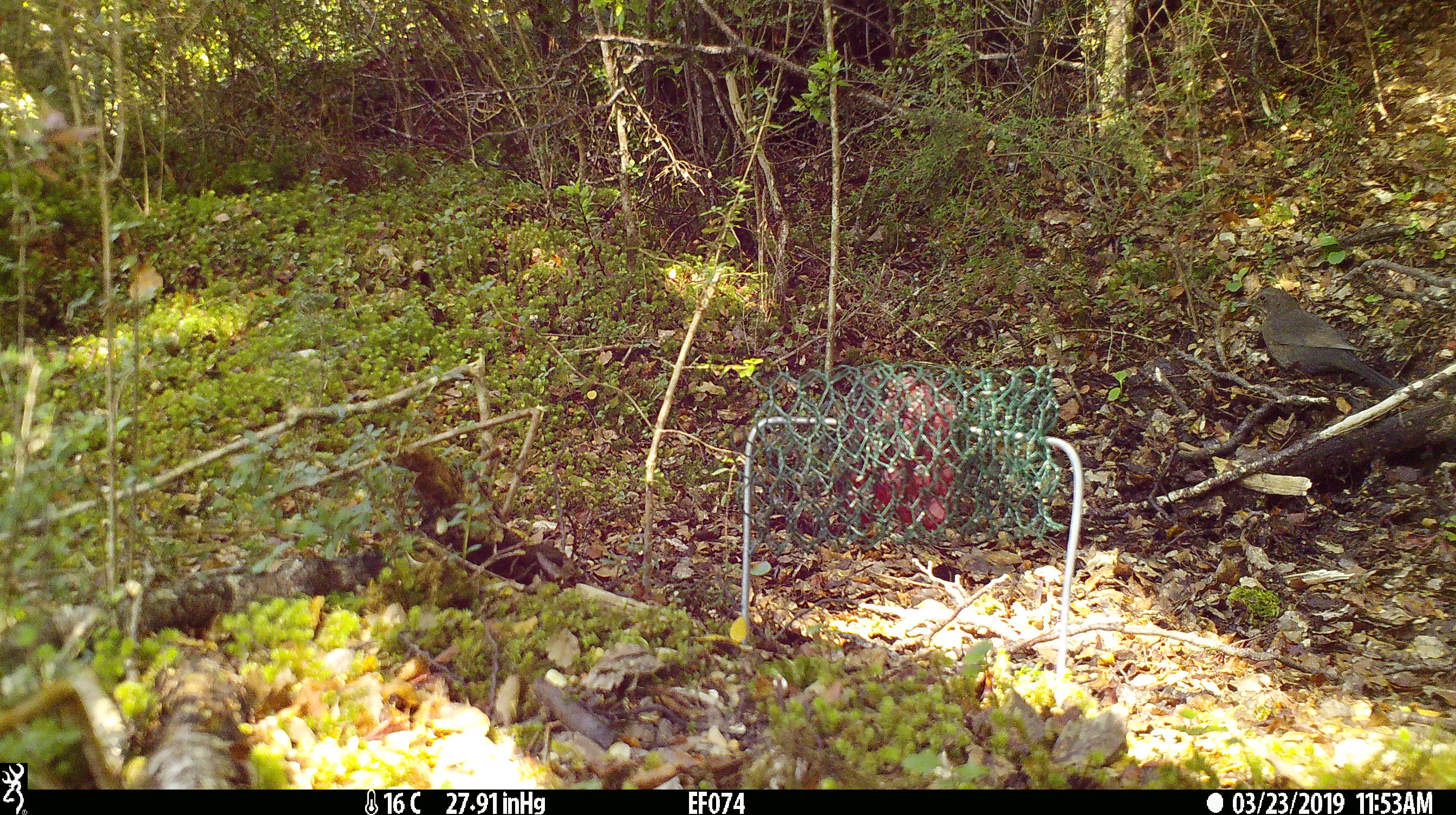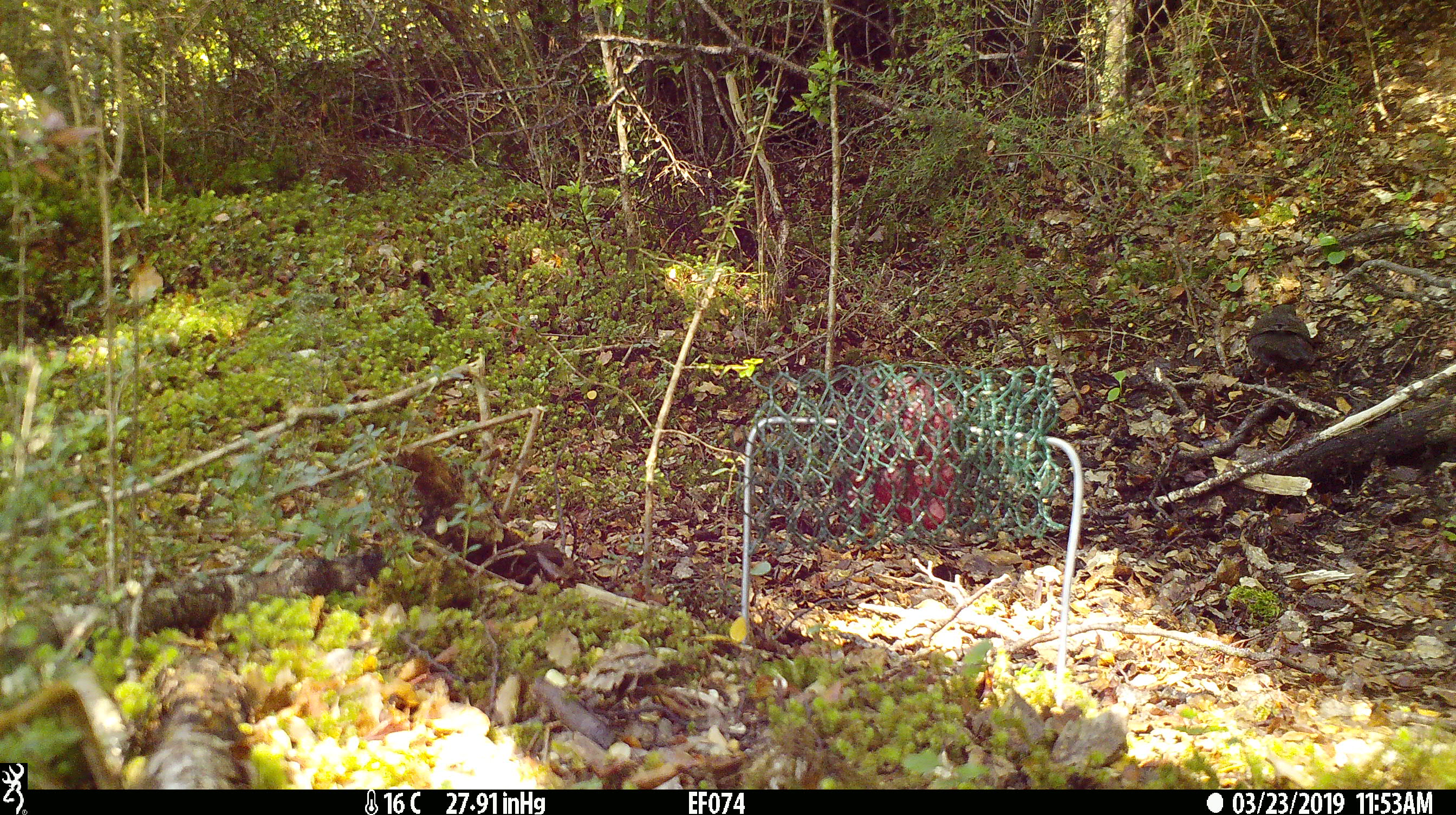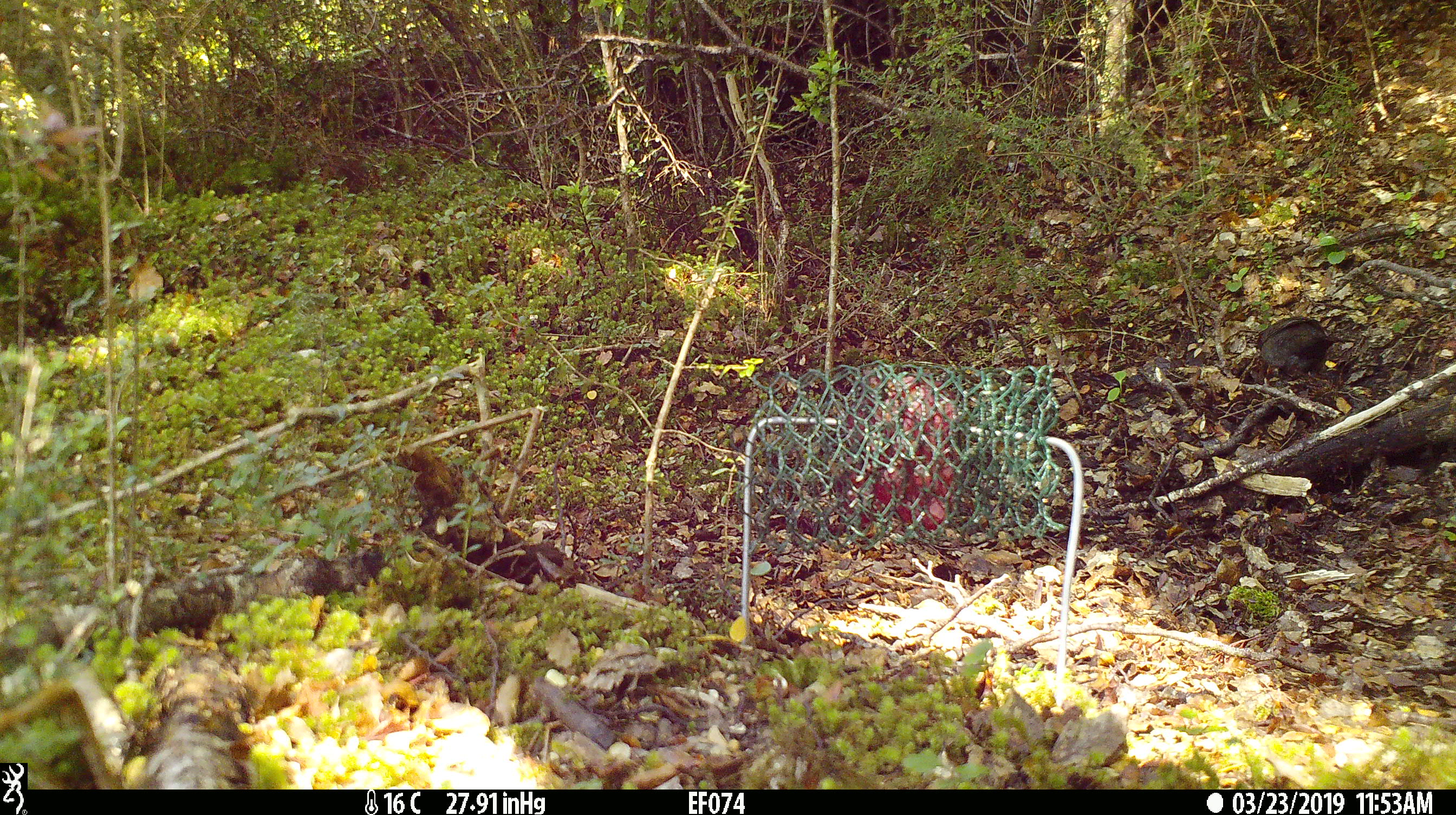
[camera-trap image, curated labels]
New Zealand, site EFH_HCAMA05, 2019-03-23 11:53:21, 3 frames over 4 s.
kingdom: Animalia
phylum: Chordata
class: Aves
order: Passeriformes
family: Turdidae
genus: Turdus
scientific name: Turdus merula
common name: eurasian blackbird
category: blackbird